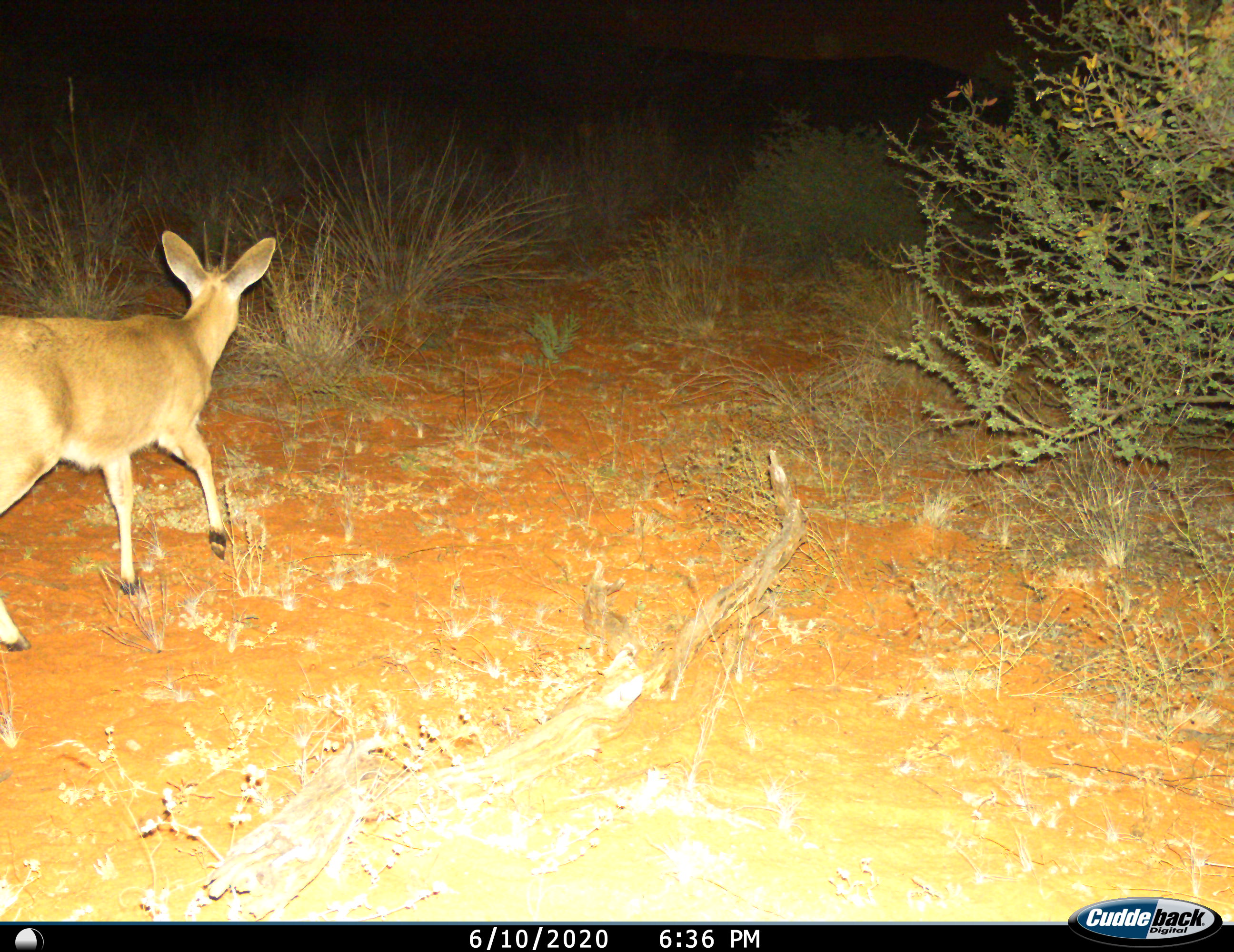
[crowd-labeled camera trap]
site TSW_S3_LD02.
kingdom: Animalia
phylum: Chordata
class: Mammalia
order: Artiodactyla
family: Bovidae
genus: Raphicerus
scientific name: Raphicerus campestris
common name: steenbok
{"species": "steenbok (Raphicerus campestris)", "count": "1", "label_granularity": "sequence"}